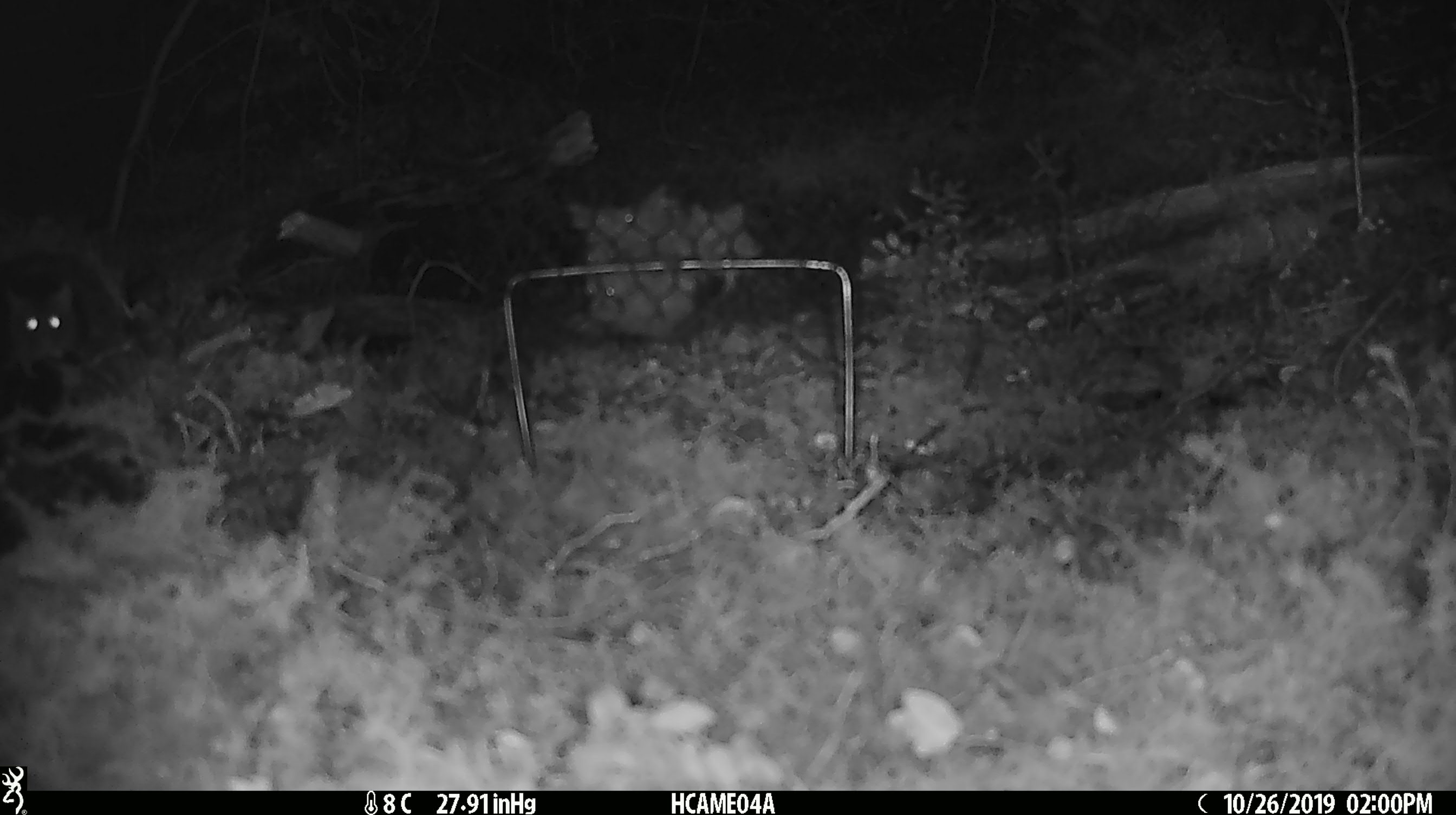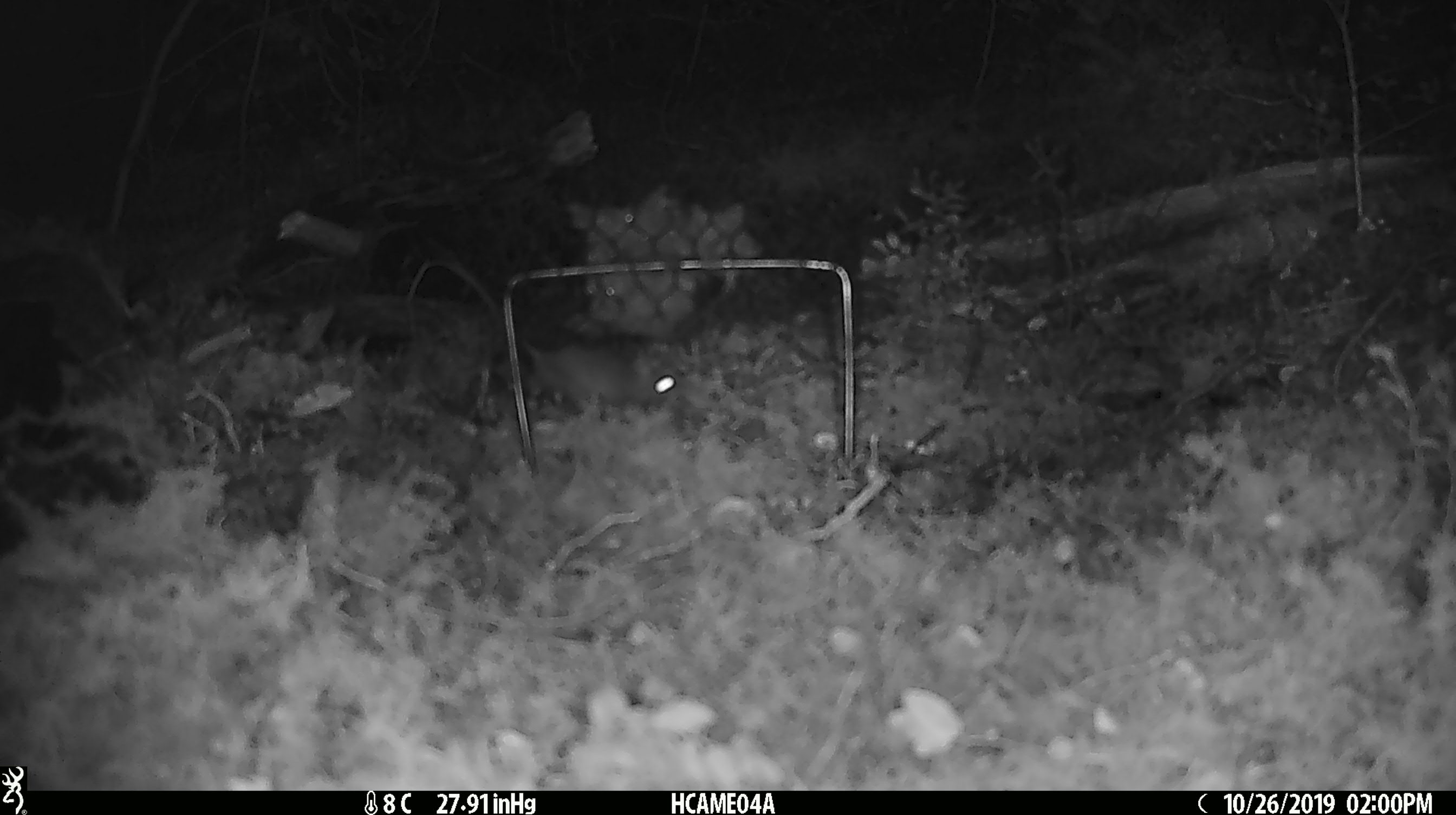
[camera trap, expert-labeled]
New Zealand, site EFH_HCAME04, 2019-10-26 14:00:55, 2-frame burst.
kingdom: Animalia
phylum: Chordata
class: Mammalia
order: Rodentia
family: Muridae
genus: Mus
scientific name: Mus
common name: mouse